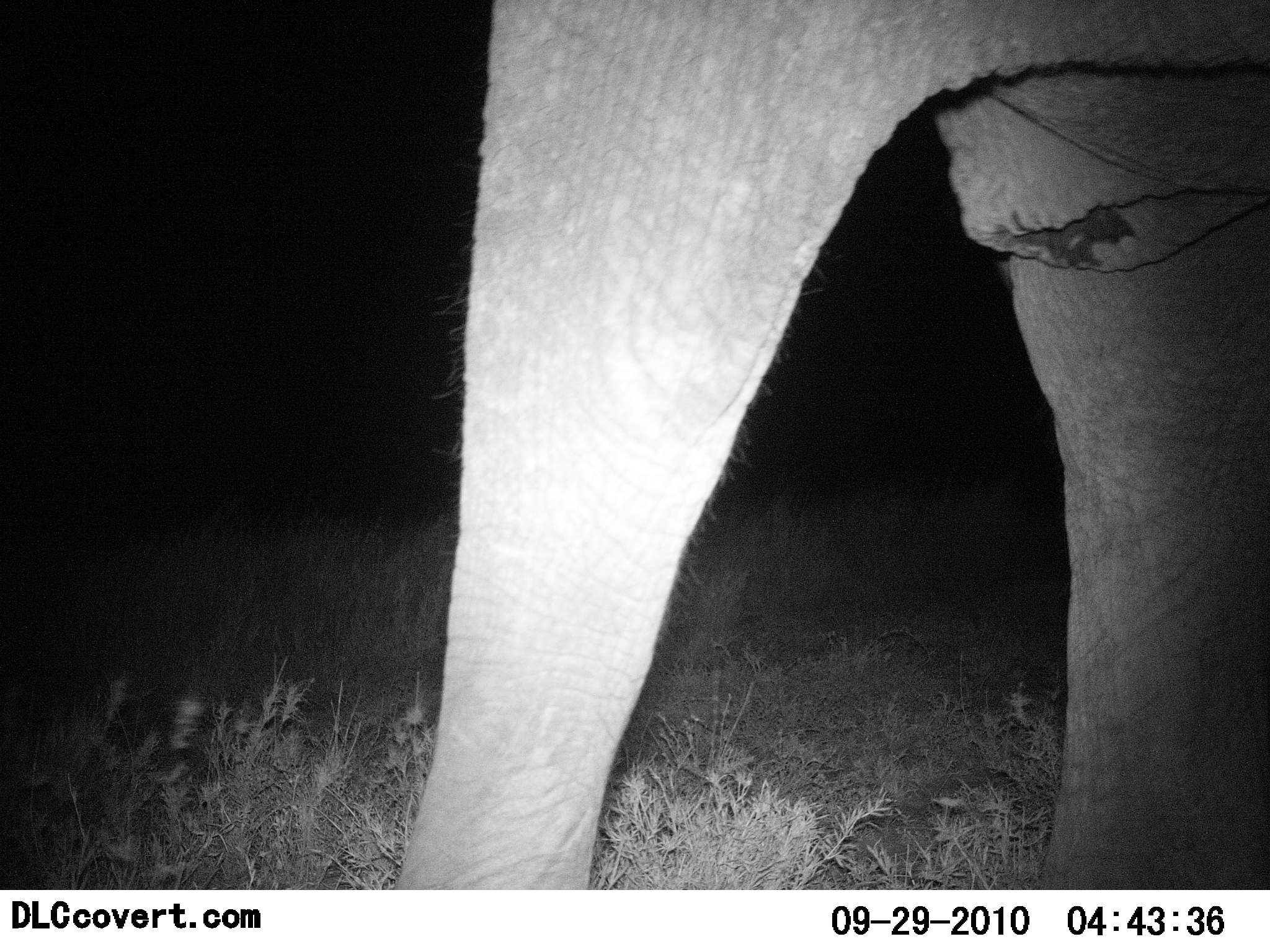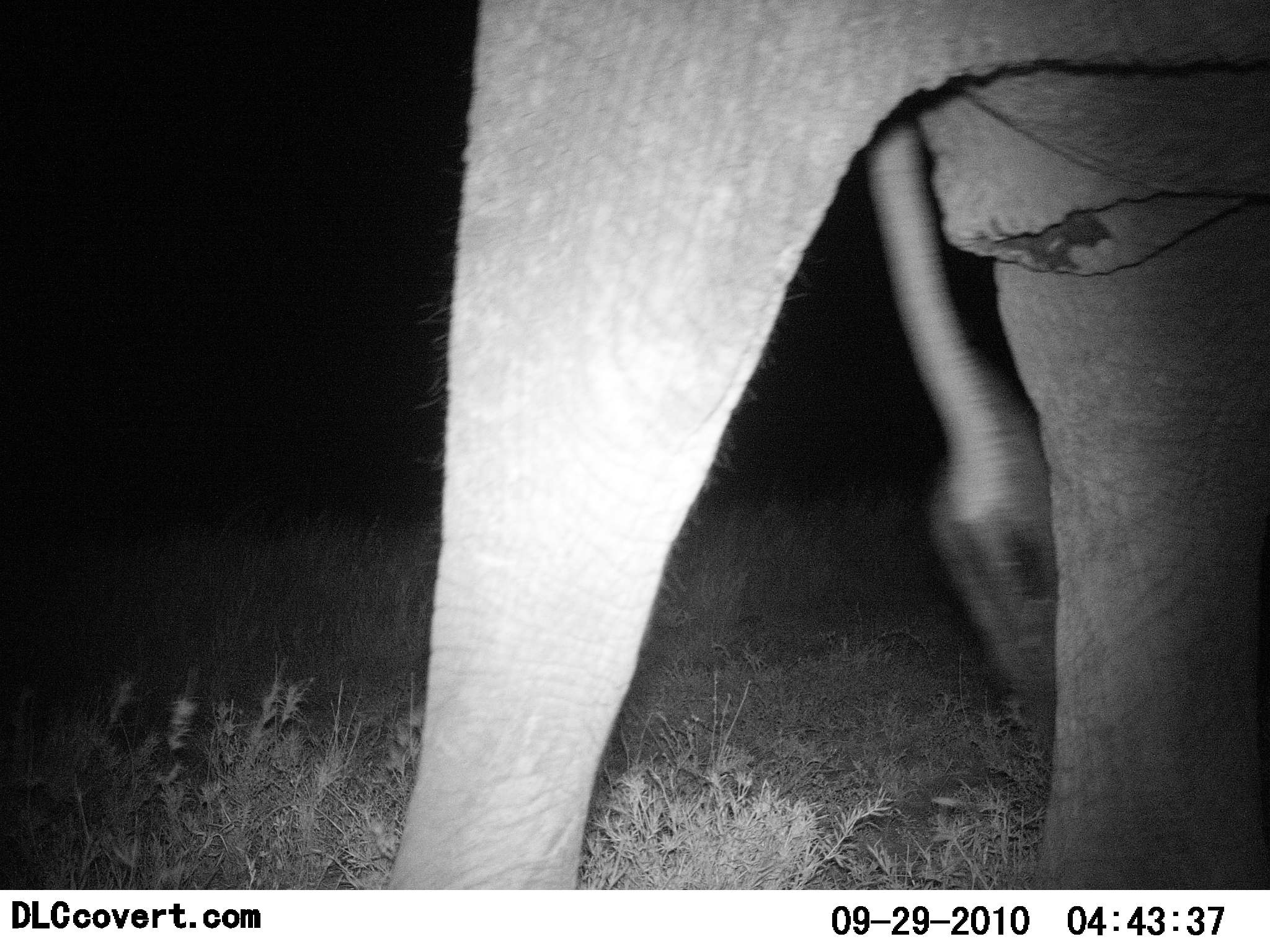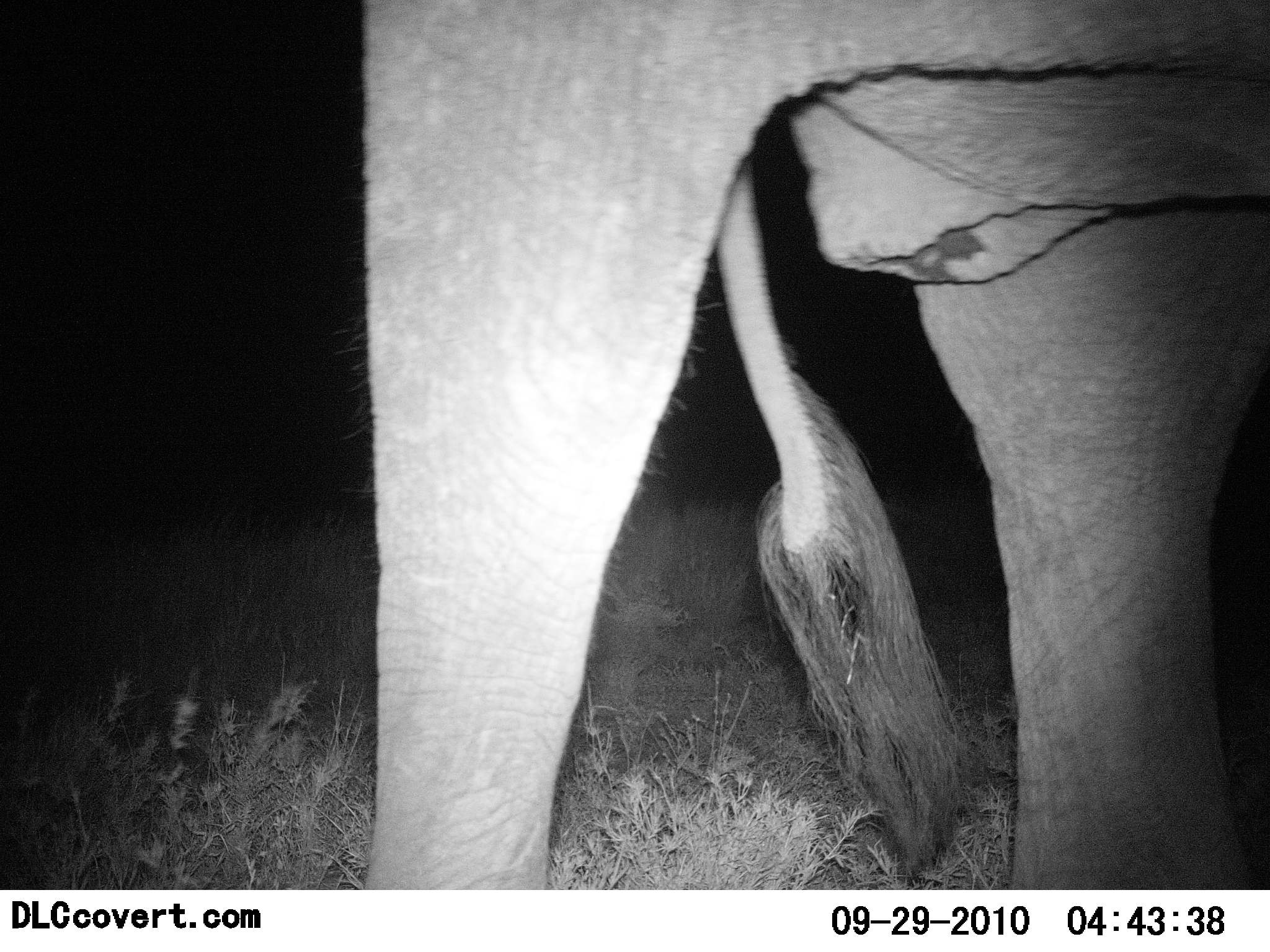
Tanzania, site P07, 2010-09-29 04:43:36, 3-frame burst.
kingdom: Animalia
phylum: Chordata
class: Mammalia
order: Proboscidea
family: Elephantidae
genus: Loxodonta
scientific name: Loxodonta africana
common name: african bush elephant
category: elephant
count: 1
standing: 69%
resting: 0%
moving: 31%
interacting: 0%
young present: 0%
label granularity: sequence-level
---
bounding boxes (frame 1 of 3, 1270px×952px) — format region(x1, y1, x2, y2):
animal: region(395, 0, 1269, 891)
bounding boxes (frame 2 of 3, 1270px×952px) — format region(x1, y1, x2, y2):
animal: region(378, 0, 1270, 890)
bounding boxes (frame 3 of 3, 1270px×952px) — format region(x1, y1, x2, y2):
animal: region(347, 0, 1269, 888)